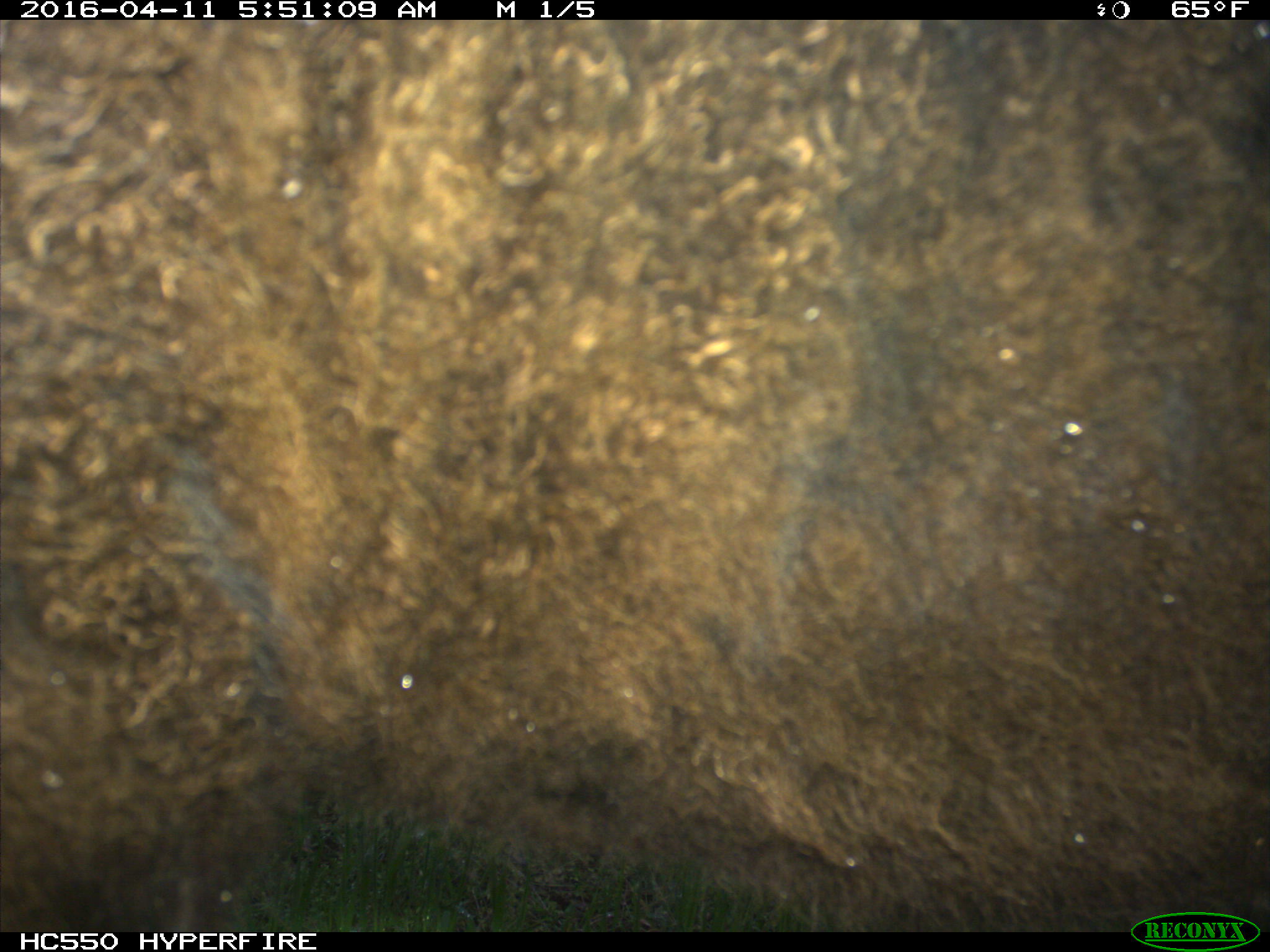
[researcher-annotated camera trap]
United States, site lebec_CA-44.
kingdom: Animalia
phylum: Chordata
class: Mammalia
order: Artiodactyla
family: Bovidae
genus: Bos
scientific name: Bos taurus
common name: domestic cow